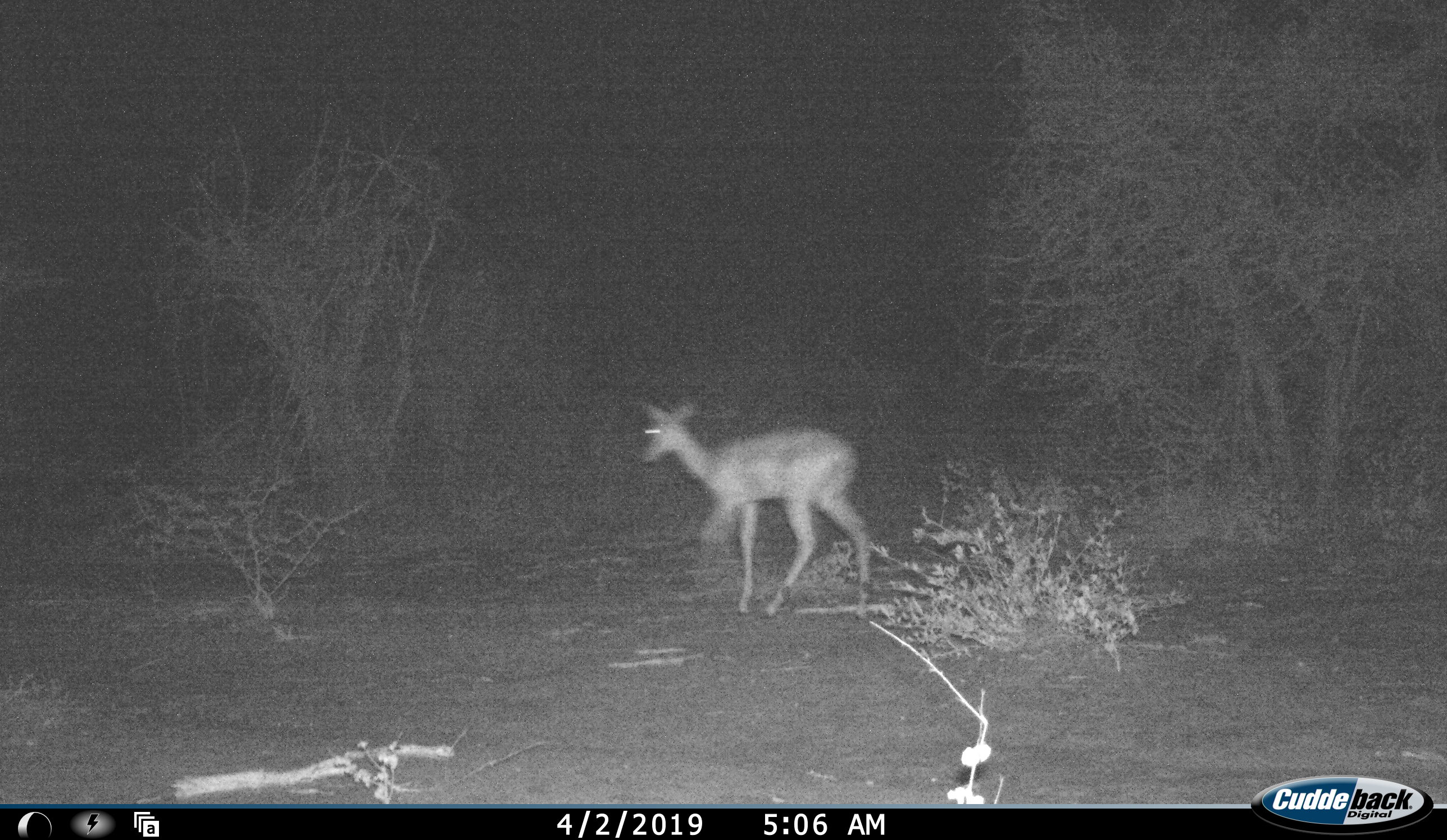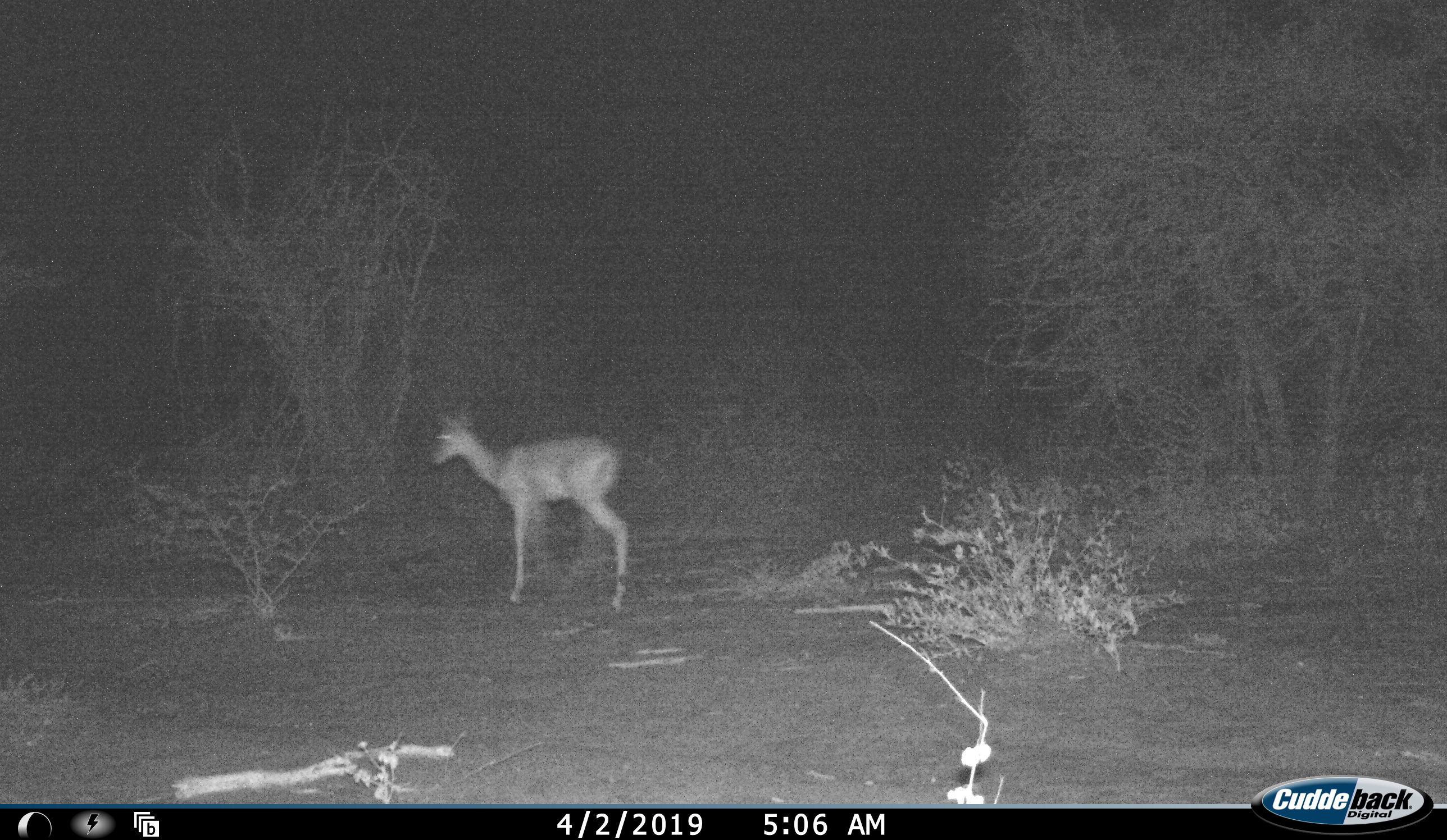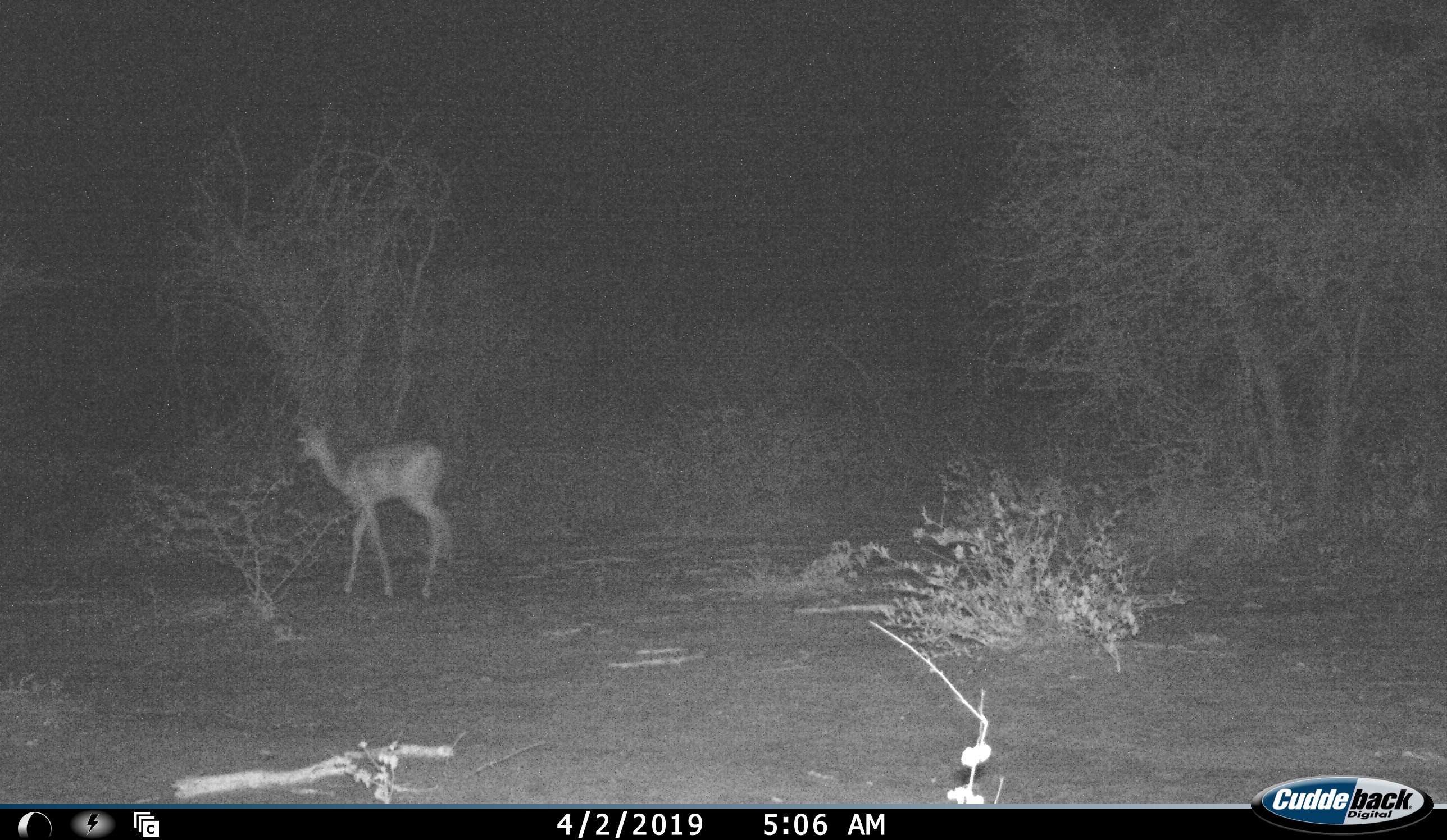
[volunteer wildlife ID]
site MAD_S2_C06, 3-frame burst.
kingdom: Animalia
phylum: Chordata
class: Mammalia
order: Artiodactyla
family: Bovidae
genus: Aepyceros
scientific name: Aepyceros melampus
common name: impala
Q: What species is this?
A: Impala (Aepyceros melampus).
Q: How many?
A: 1.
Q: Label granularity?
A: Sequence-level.